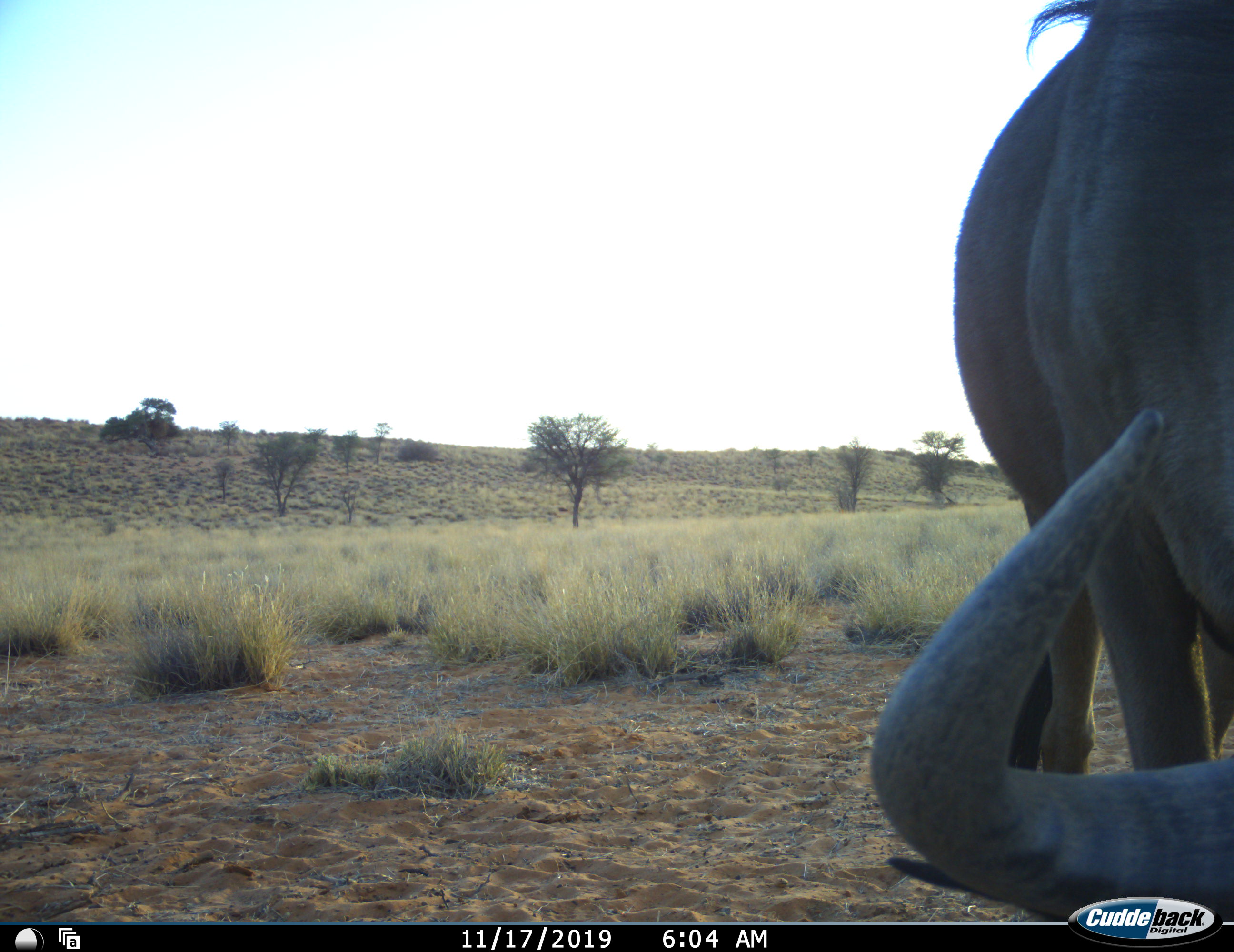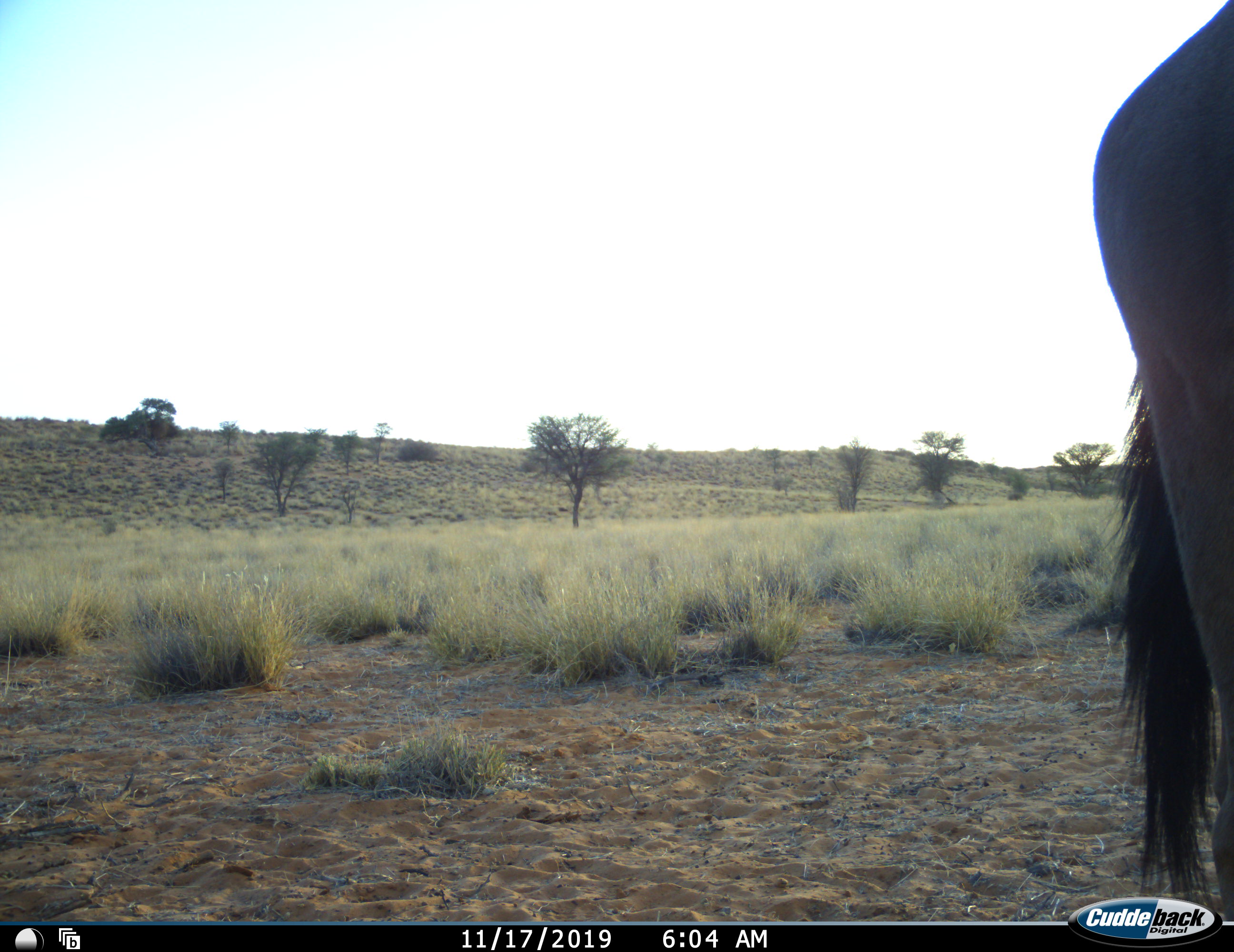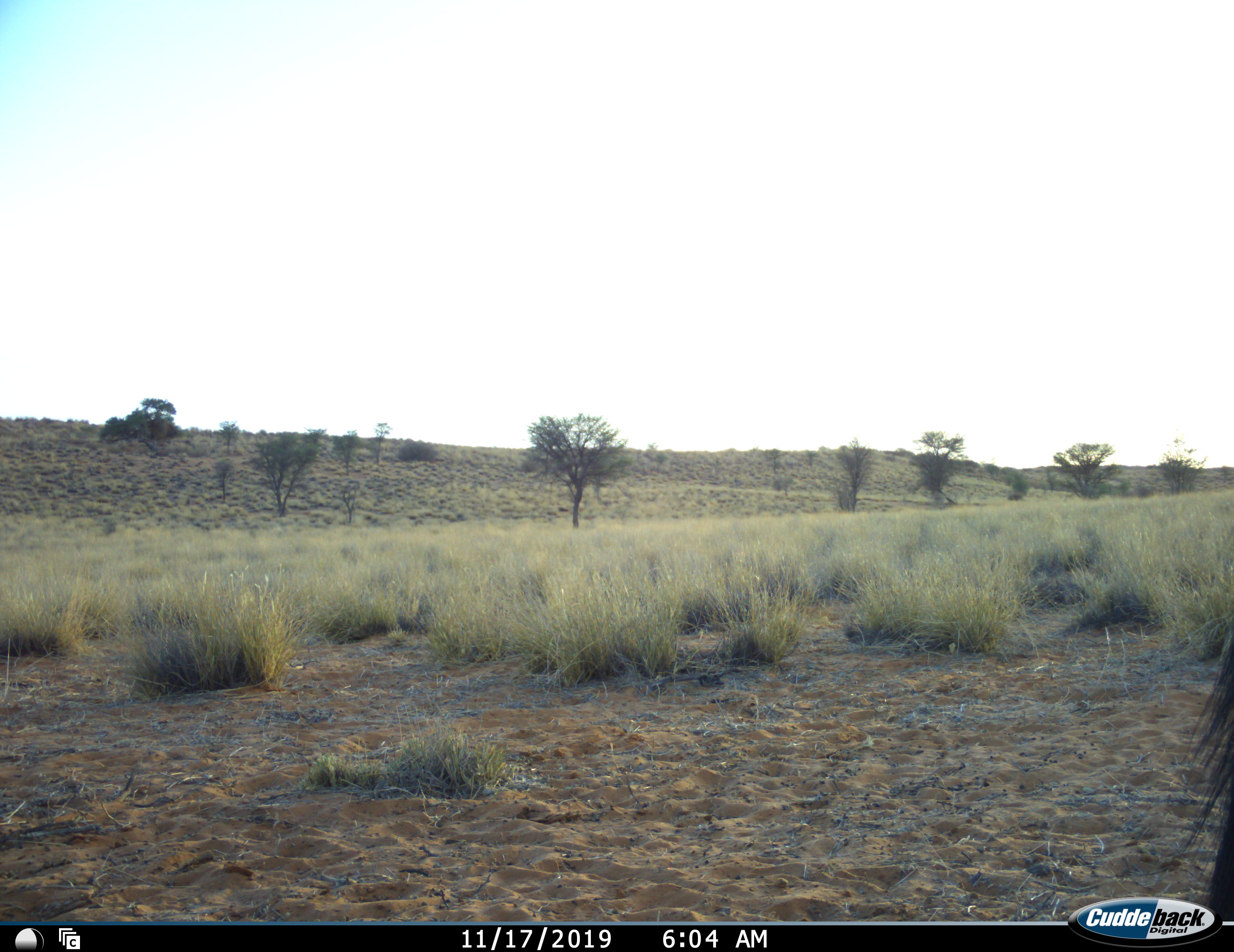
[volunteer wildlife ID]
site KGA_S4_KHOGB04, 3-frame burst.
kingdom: Animalia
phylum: Chordata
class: Mammalia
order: Artiodactyla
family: Bovidae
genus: Connochaetes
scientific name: Connochaetes taurinus taurinus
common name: blue wildebeest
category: wildebeestblue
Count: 1.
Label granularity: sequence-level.